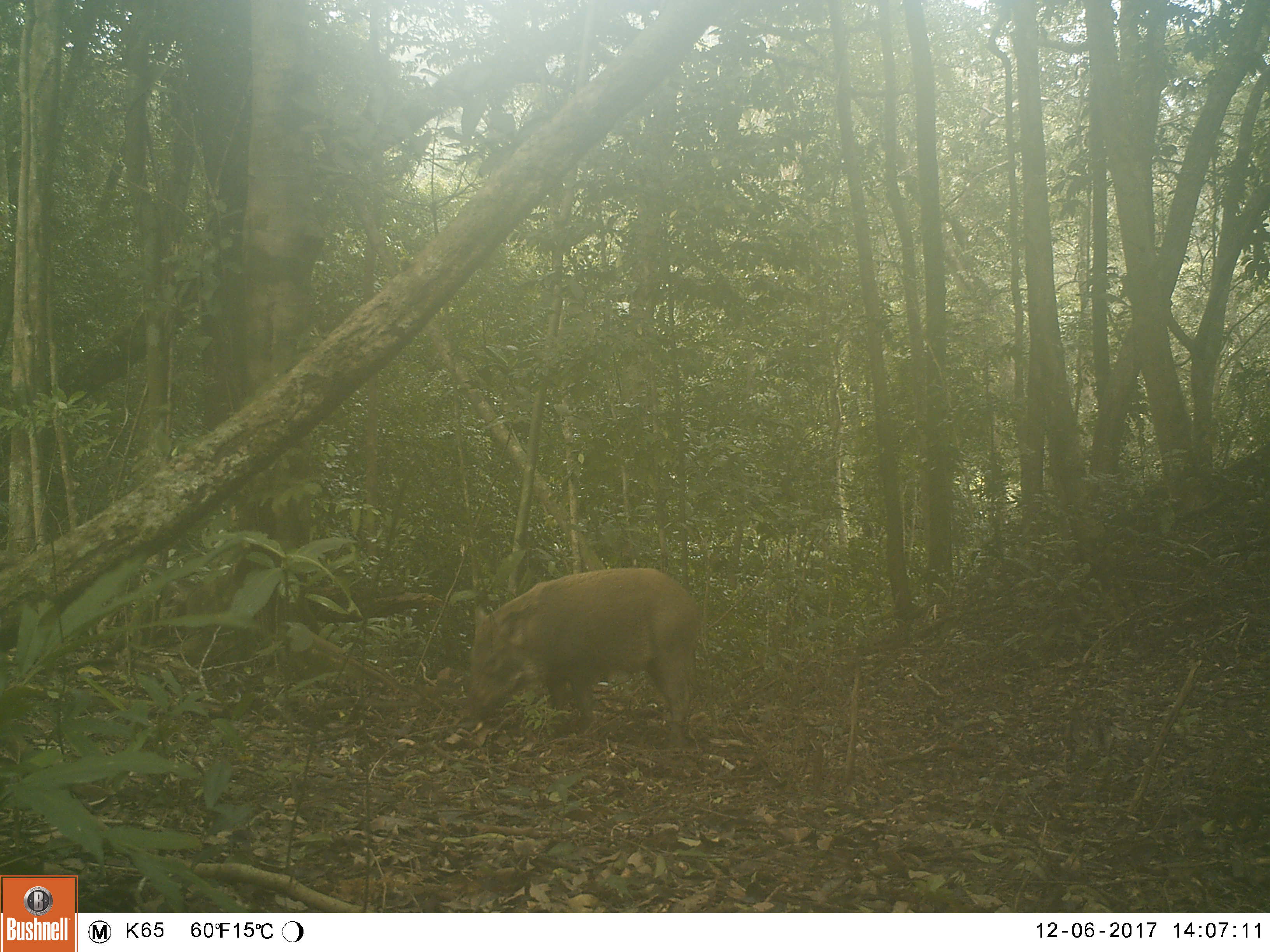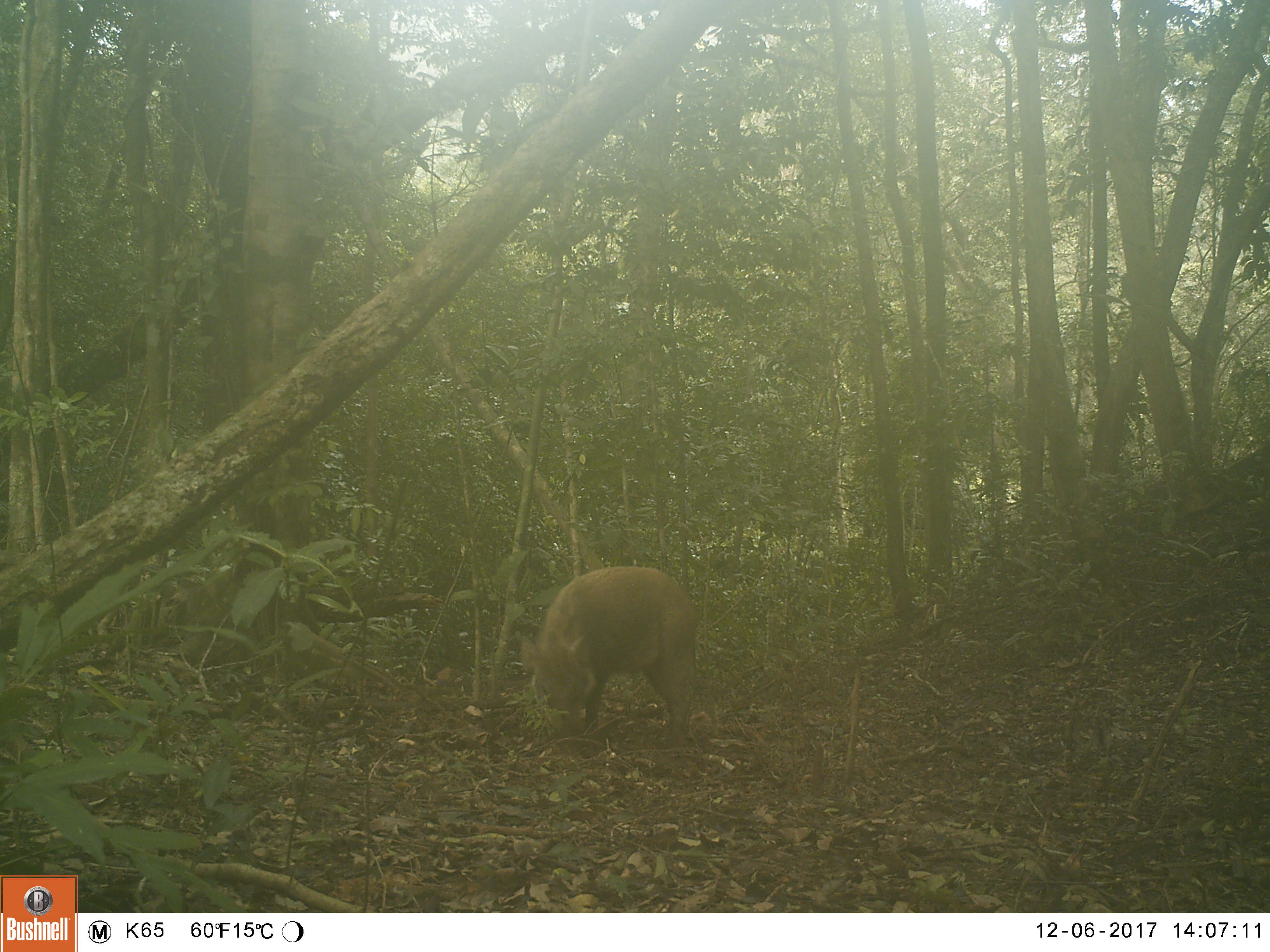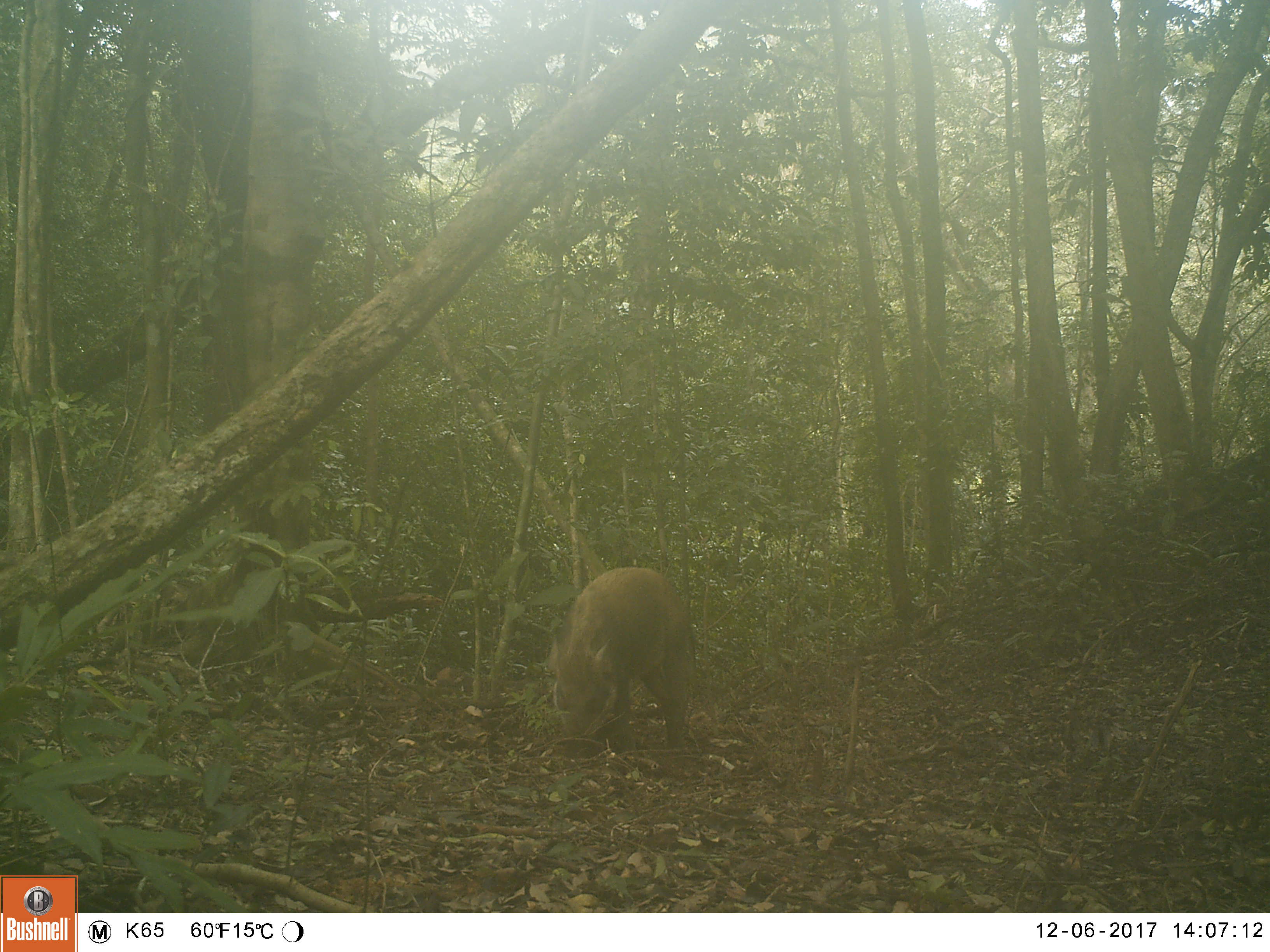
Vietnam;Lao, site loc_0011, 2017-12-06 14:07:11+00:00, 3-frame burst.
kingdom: Animalia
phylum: Chordata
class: Mammalia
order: Artiodactyla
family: Suidae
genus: Sus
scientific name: Sus scrofa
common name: eurasian wild pig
Eurasian wild pig (Sus scrofa). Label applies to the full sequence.